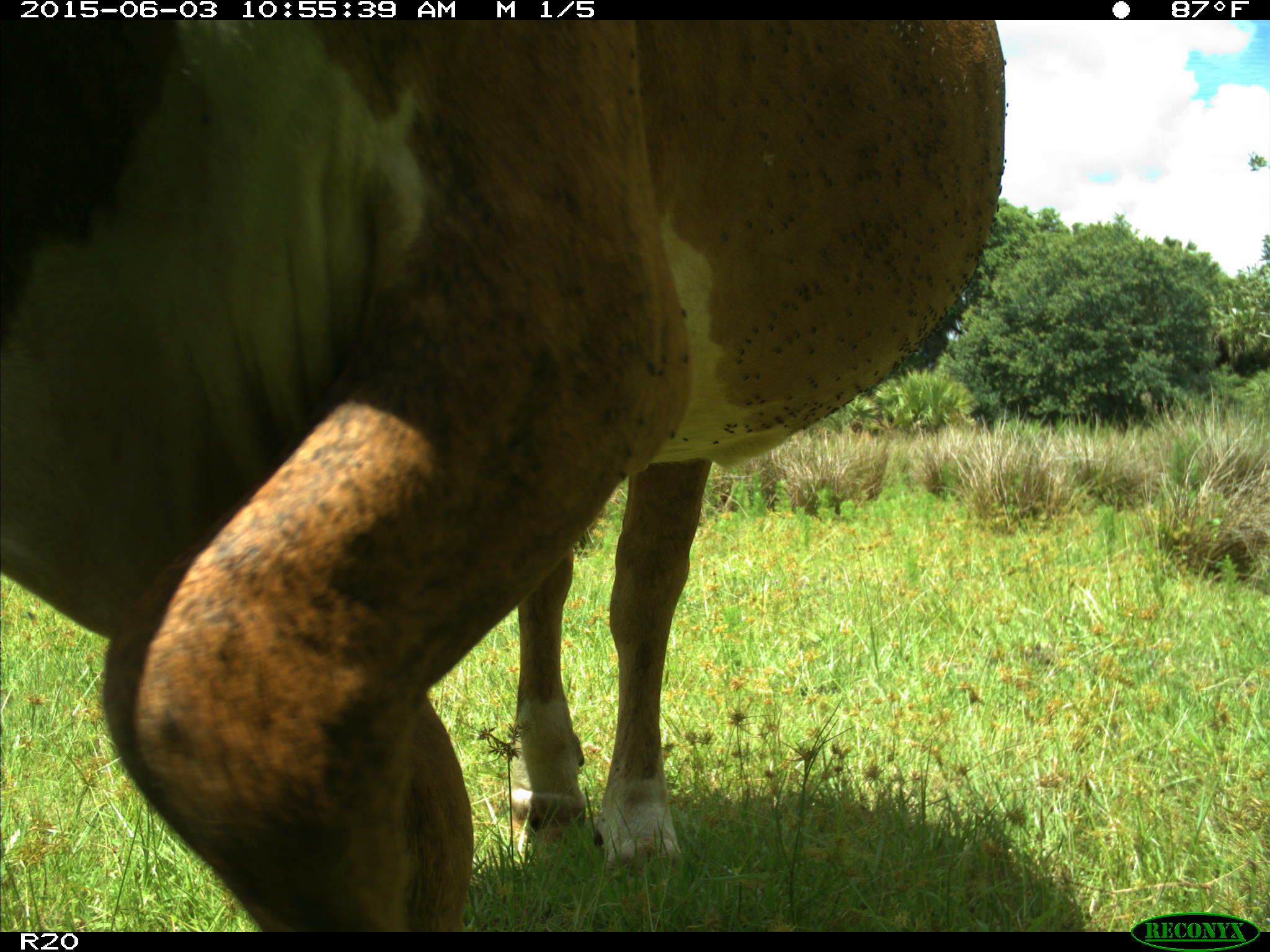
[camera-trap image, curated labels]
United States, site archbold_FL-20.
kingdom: Animalia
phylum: Chordata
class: Mammalia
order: Artiodactyla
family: Bovidae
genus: Bos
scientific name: Bos taurus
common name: domestic cow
Bos taurus (domestic cow).